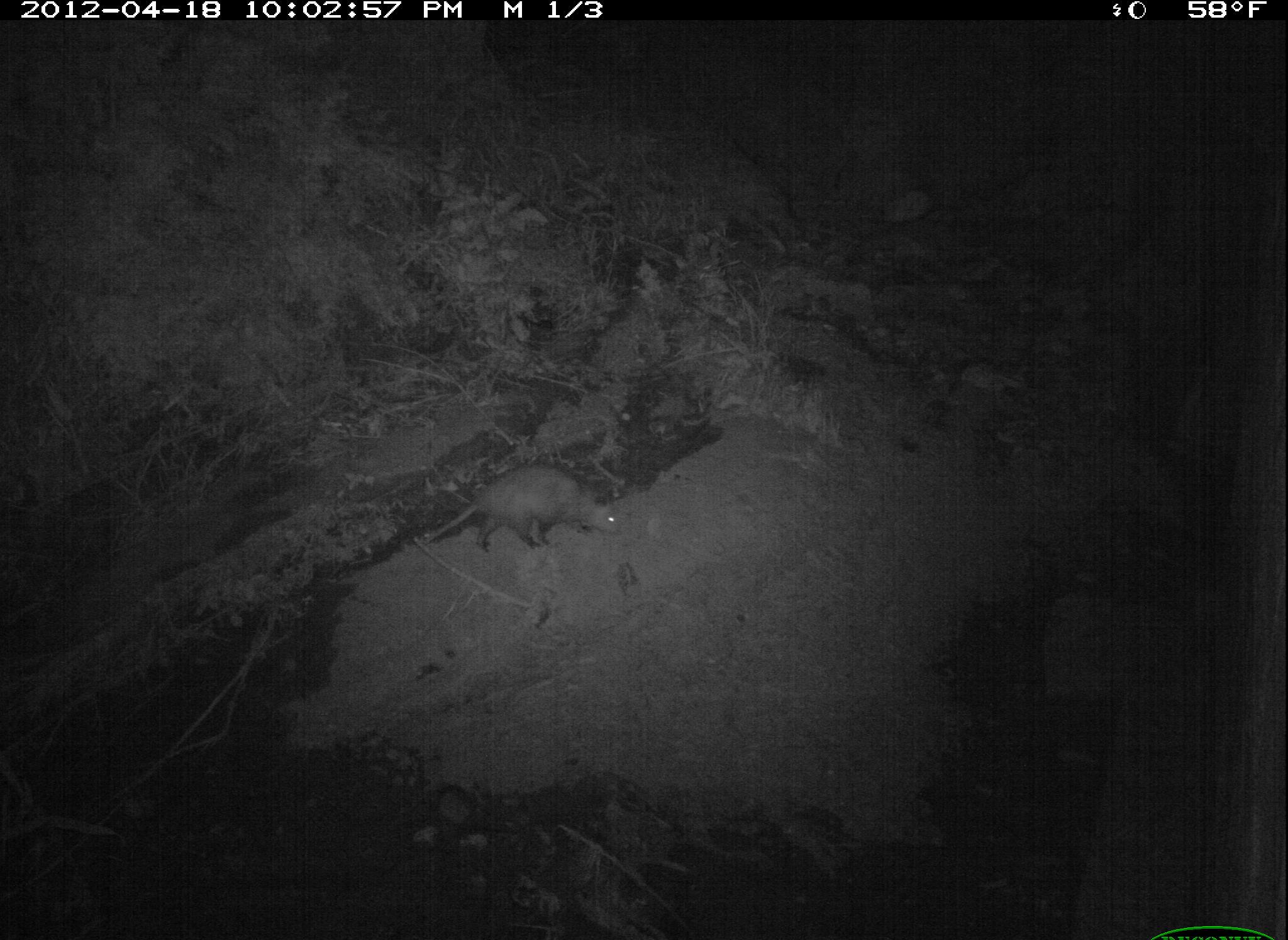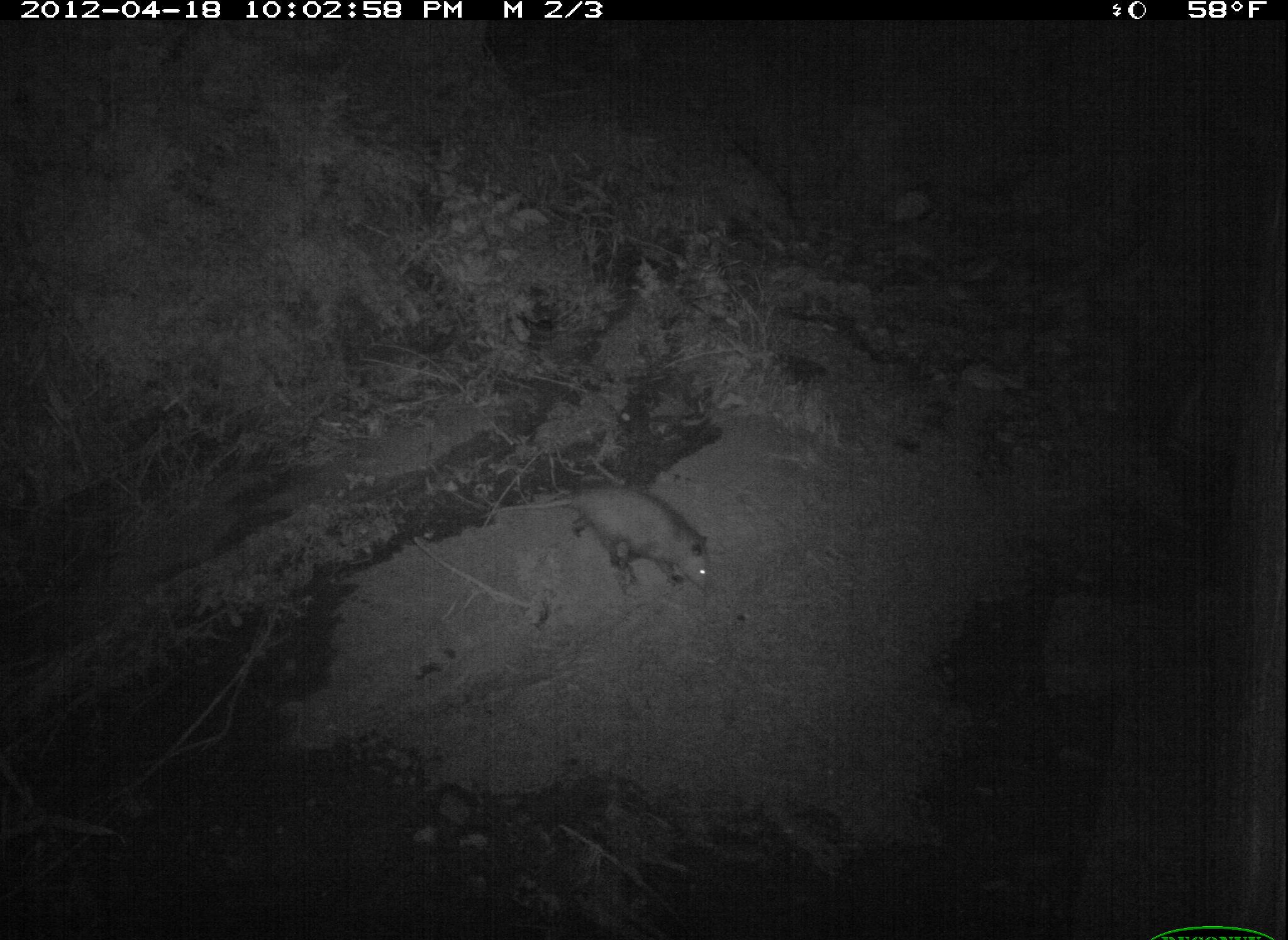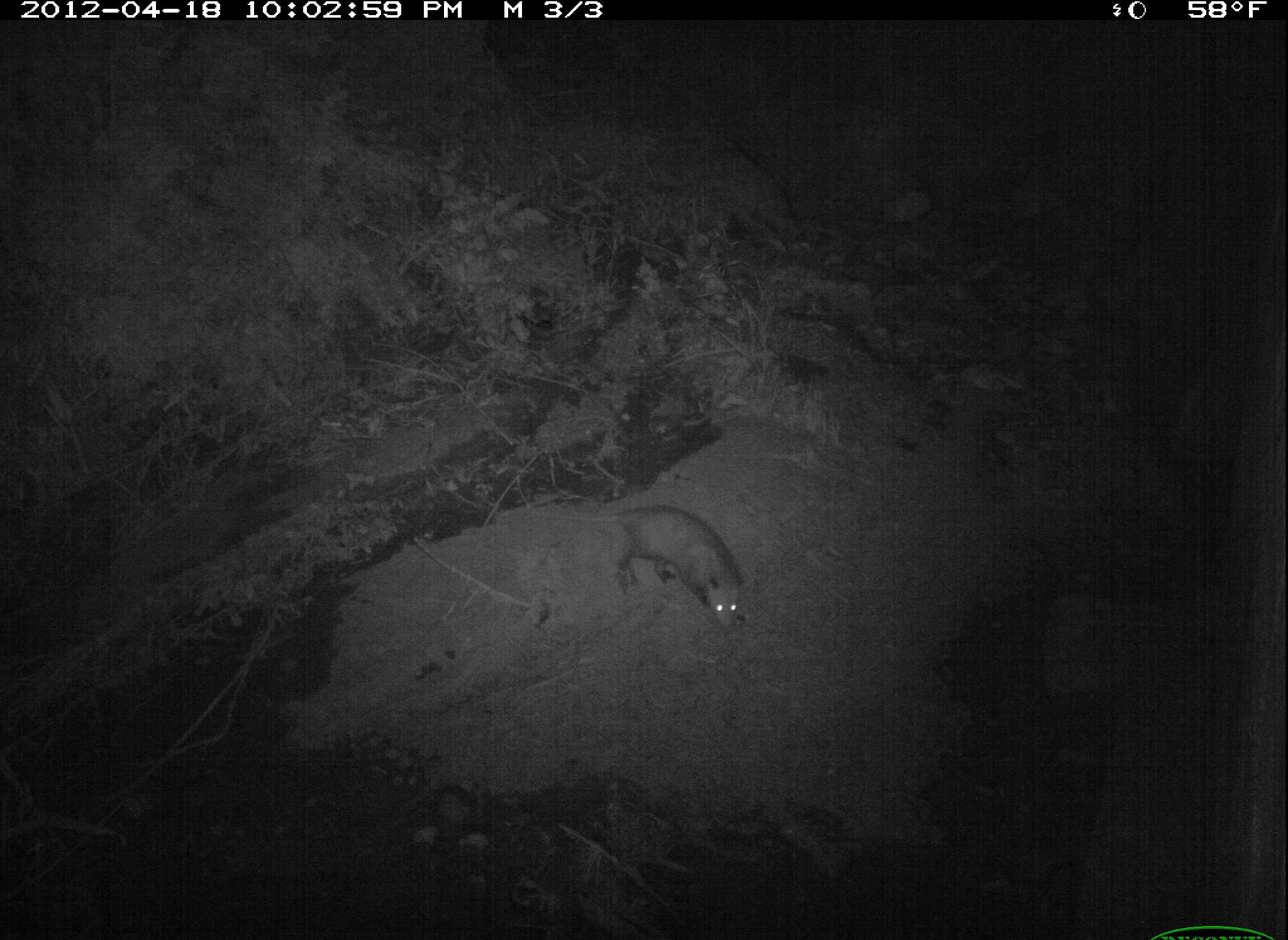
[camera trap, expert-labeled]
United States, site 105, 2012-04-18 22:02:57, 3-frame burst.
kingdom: Animalia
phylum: Chordata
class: Mammalia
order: Didelphimorphia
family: Didelphidae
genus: Didelphis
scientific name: Didelphis virginiana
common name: virginia opossum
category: opossum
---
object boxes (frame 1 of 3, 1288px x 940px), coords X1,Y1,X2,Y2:
opossum: 415,457,633,559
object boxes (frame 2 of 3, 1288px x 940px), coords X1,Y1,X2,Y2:
opossum: 493,477,726,615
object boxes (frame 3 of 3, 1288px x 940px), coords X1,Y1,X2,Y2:
opossum: 601,494,755,641